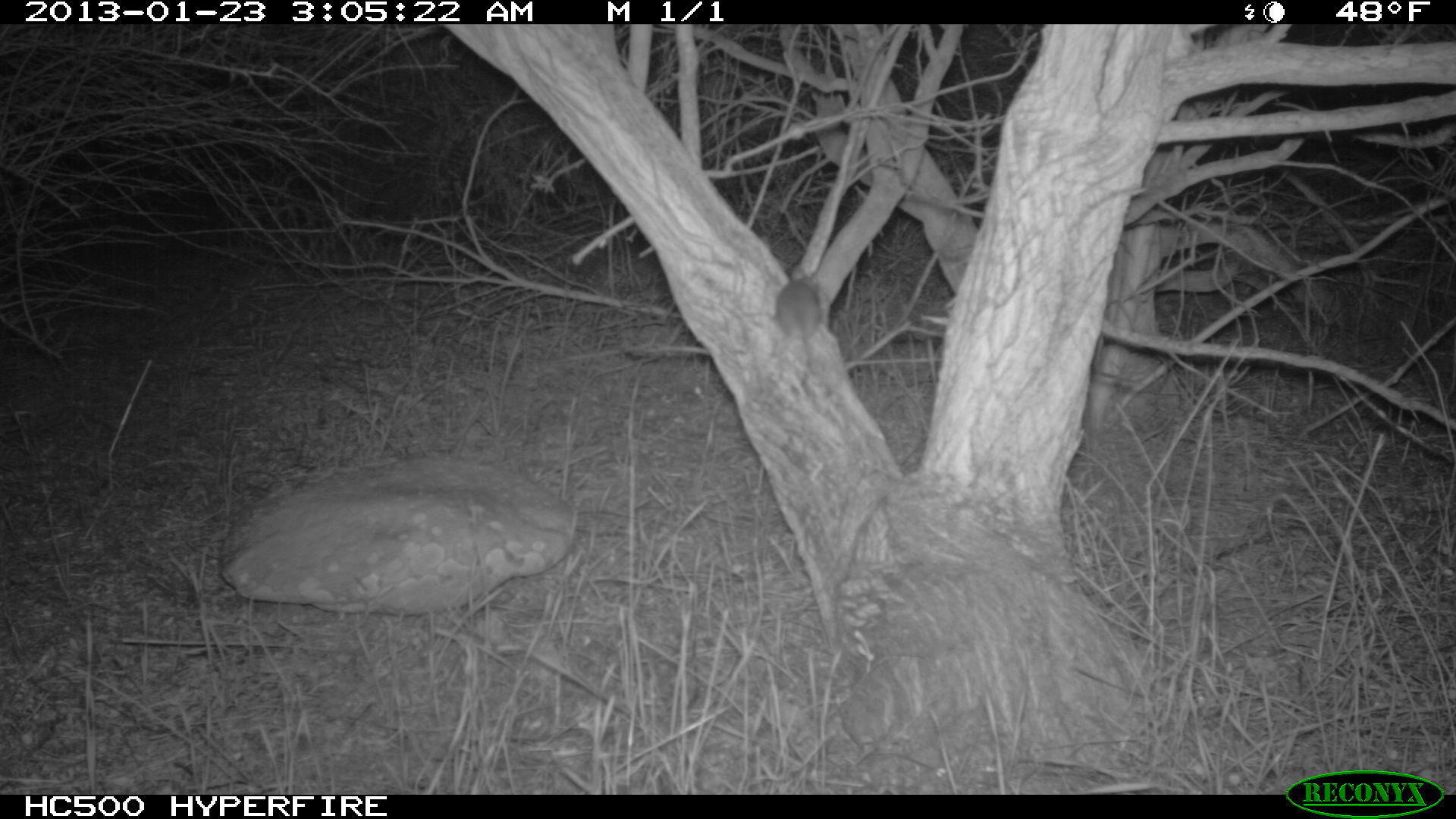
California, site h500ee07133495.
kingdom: Animalia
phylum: Chordata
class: Mammalia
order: Rodentia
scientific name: Rodentia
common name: rodent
Rodent (Rodentia).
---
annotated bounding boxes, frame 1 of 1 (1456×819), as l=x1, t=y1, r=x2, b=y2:
rodent: l=775, t=265, r=823, b=375